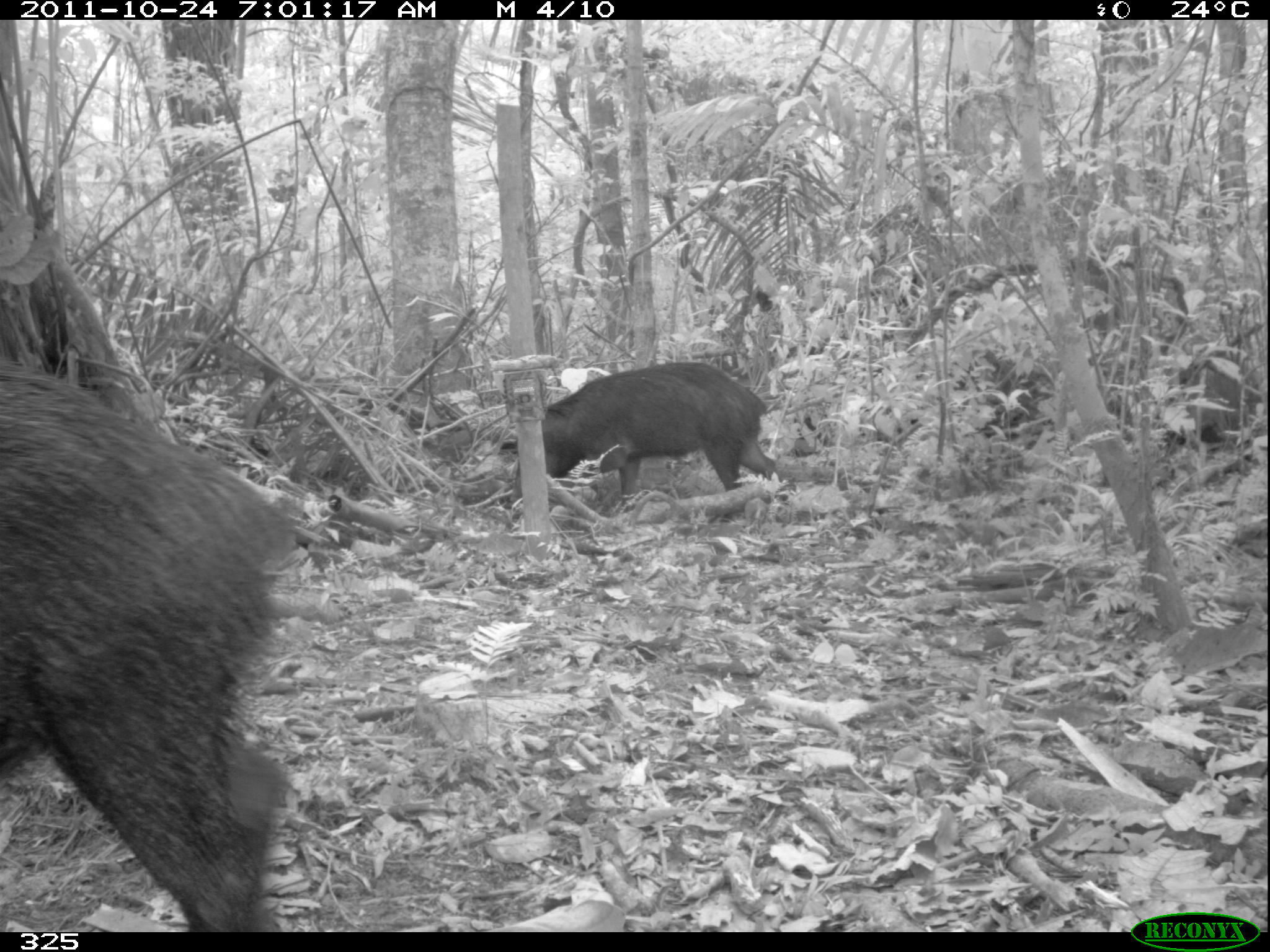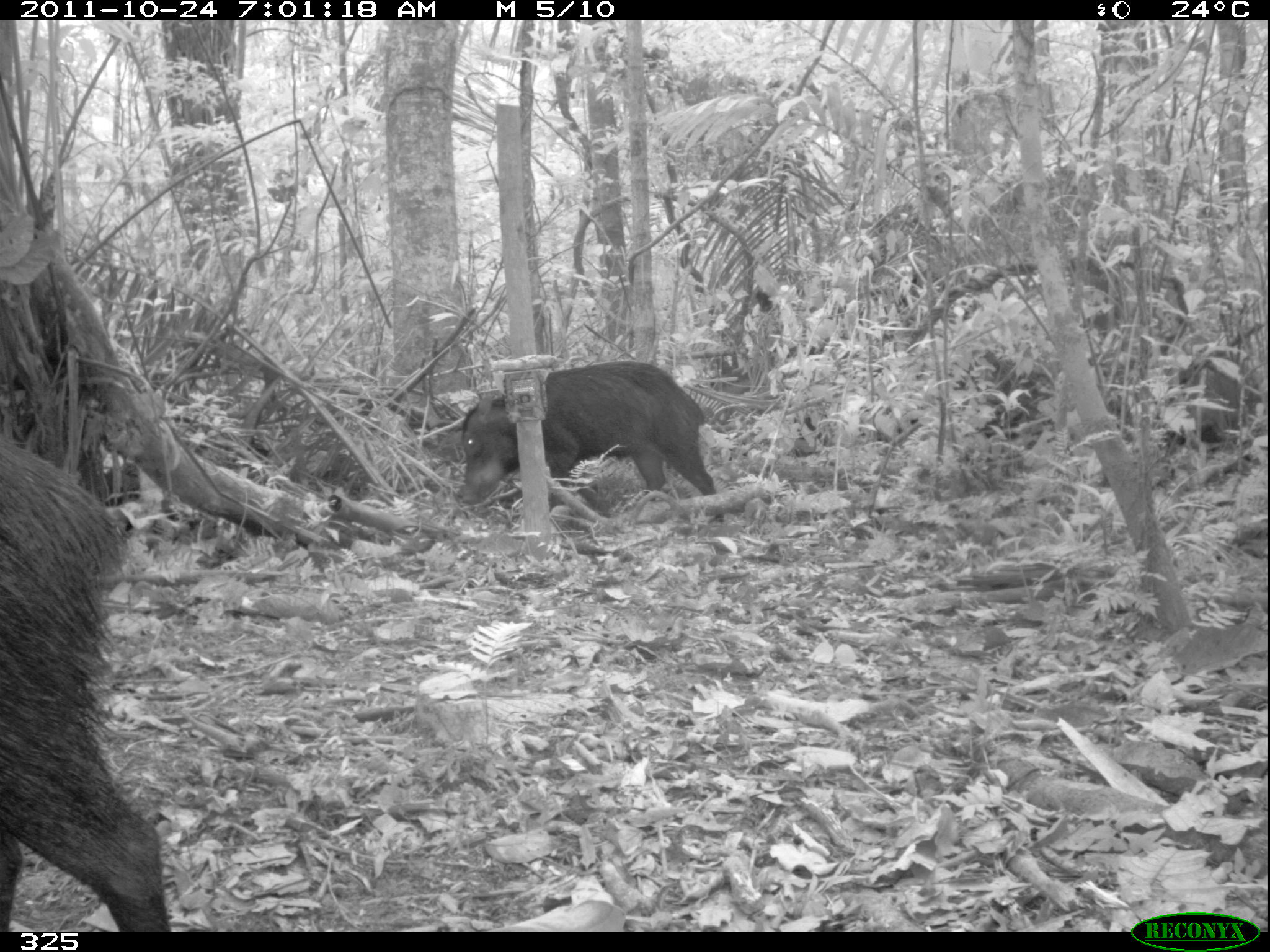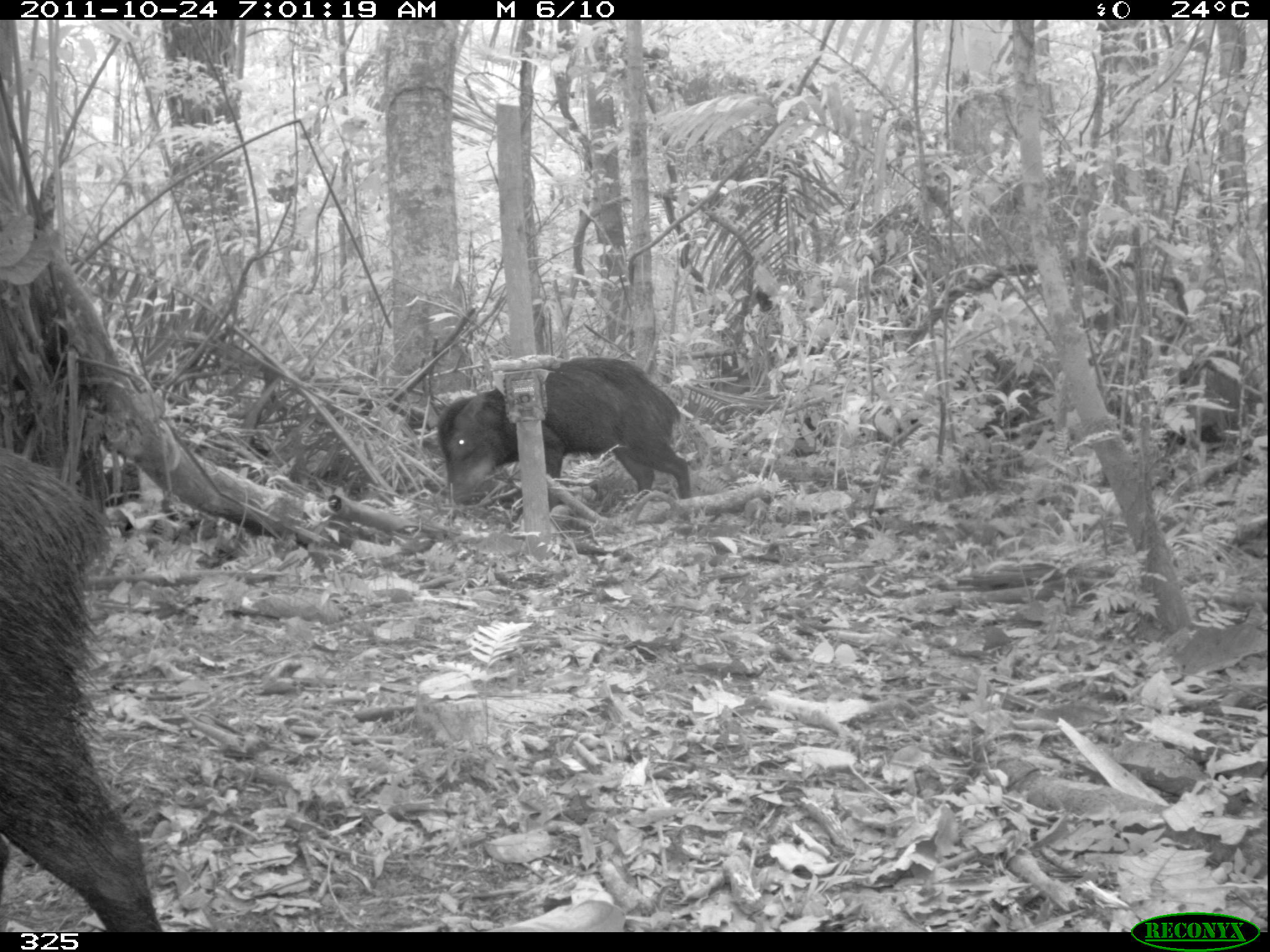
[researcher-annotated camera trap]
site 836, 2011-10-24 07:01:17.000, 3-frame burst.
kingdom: Animalia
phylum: Chordata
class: Mammalia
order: Artiodactyla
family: Tayassuidae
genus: Tayassu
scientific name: Tayassu pecari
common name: white-lipped peccary